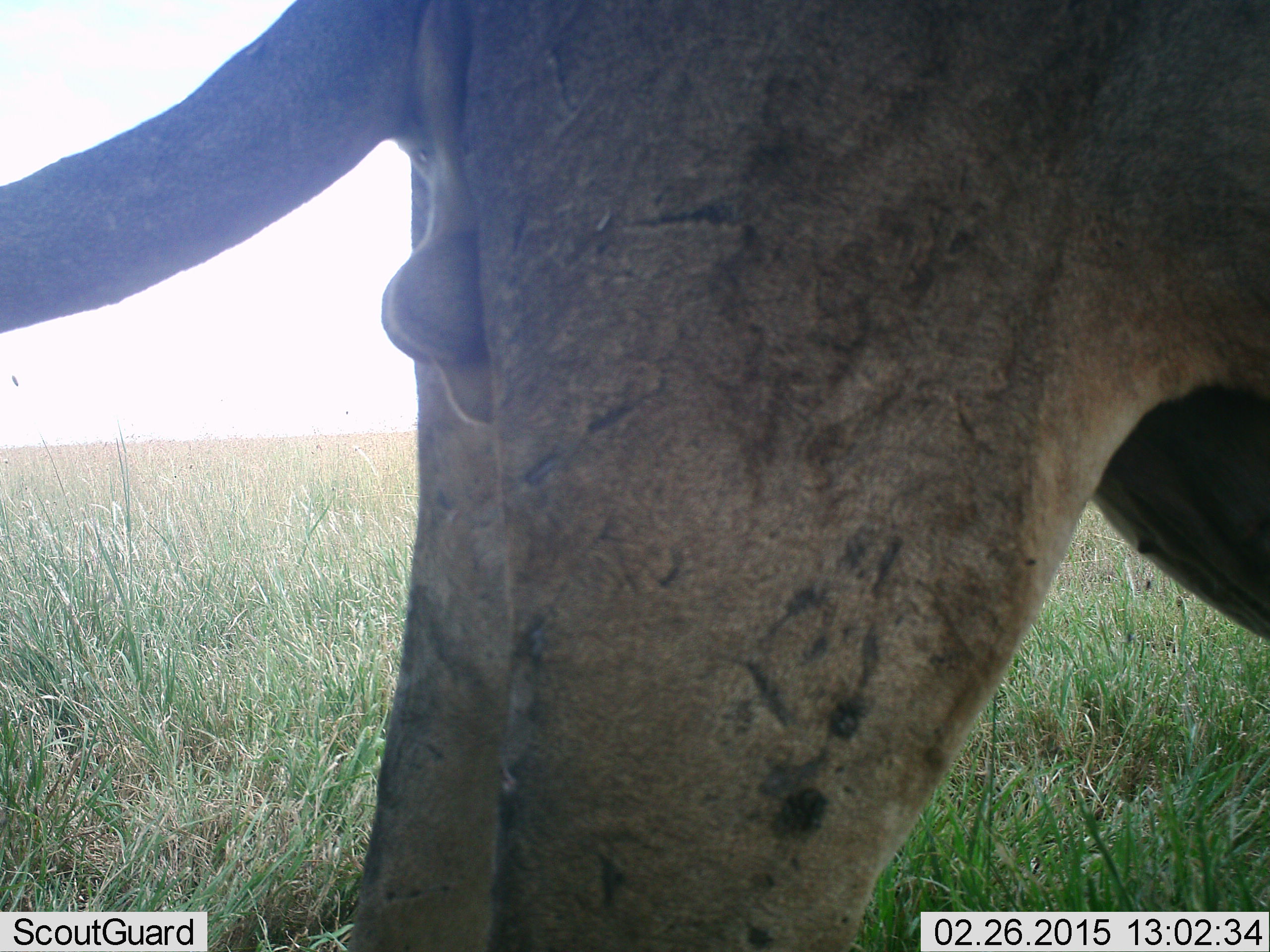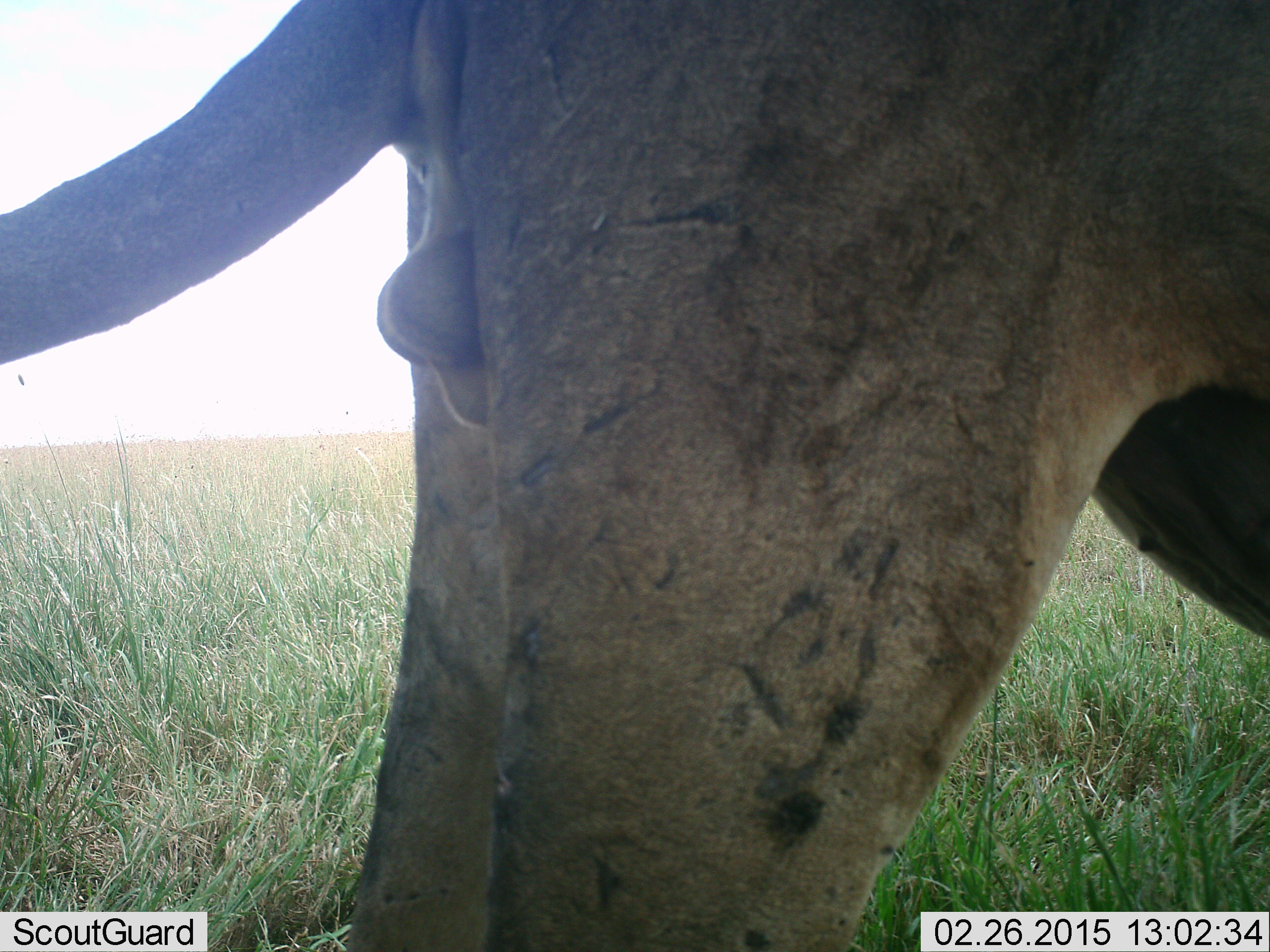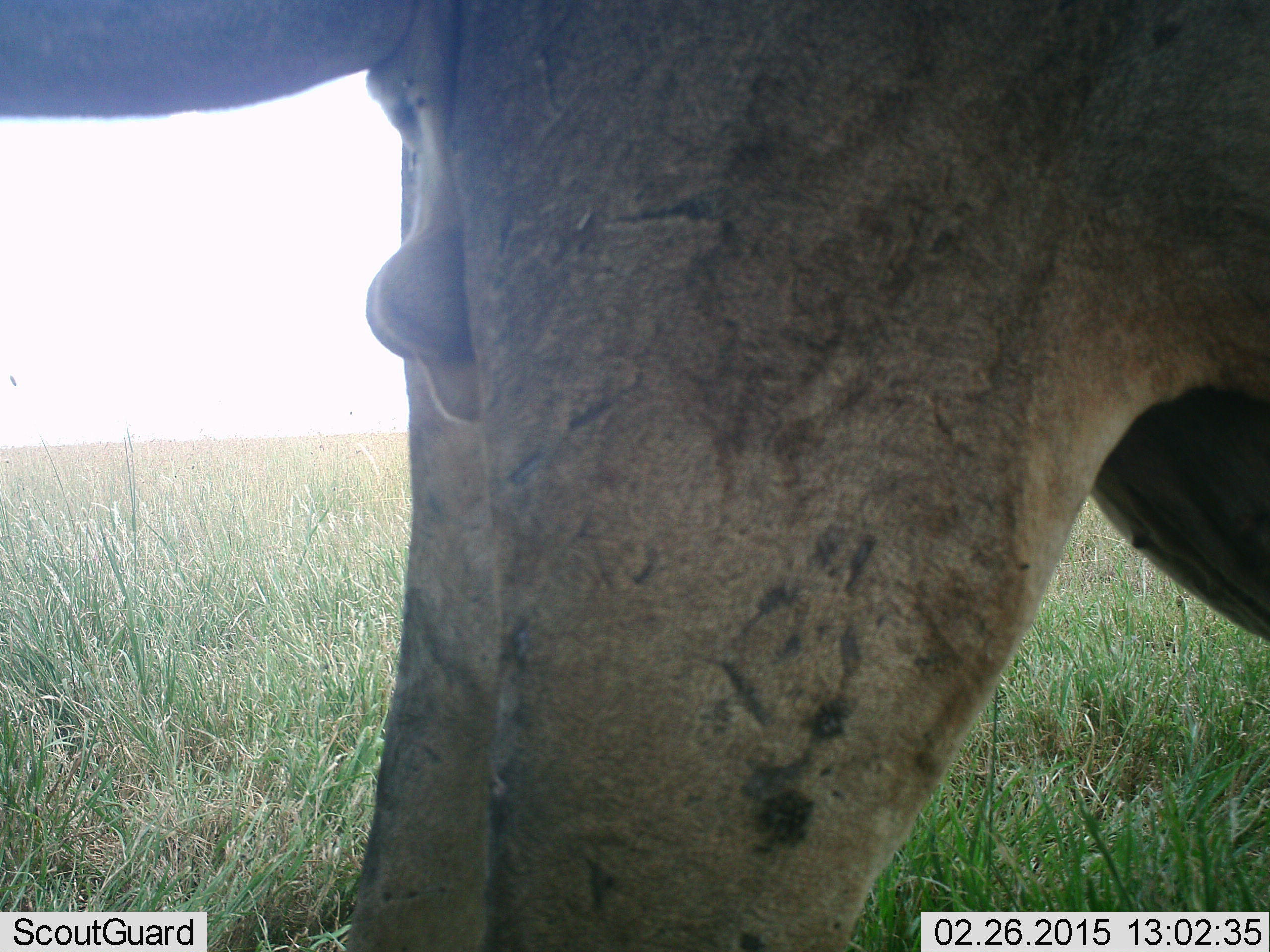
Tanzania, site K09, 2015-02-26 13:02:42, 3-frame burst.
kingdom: Animalia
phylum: Chordata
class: Mammalia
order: Carnivora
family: Felidae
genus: Panthera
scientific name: Panthera leo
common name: lion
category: lionmale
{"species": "lionmale (lion) (Panthera leo)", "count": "1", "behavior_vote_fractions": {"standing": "90%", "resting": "0%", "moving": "0%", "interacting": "0%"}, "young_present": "0%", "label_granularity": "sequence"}